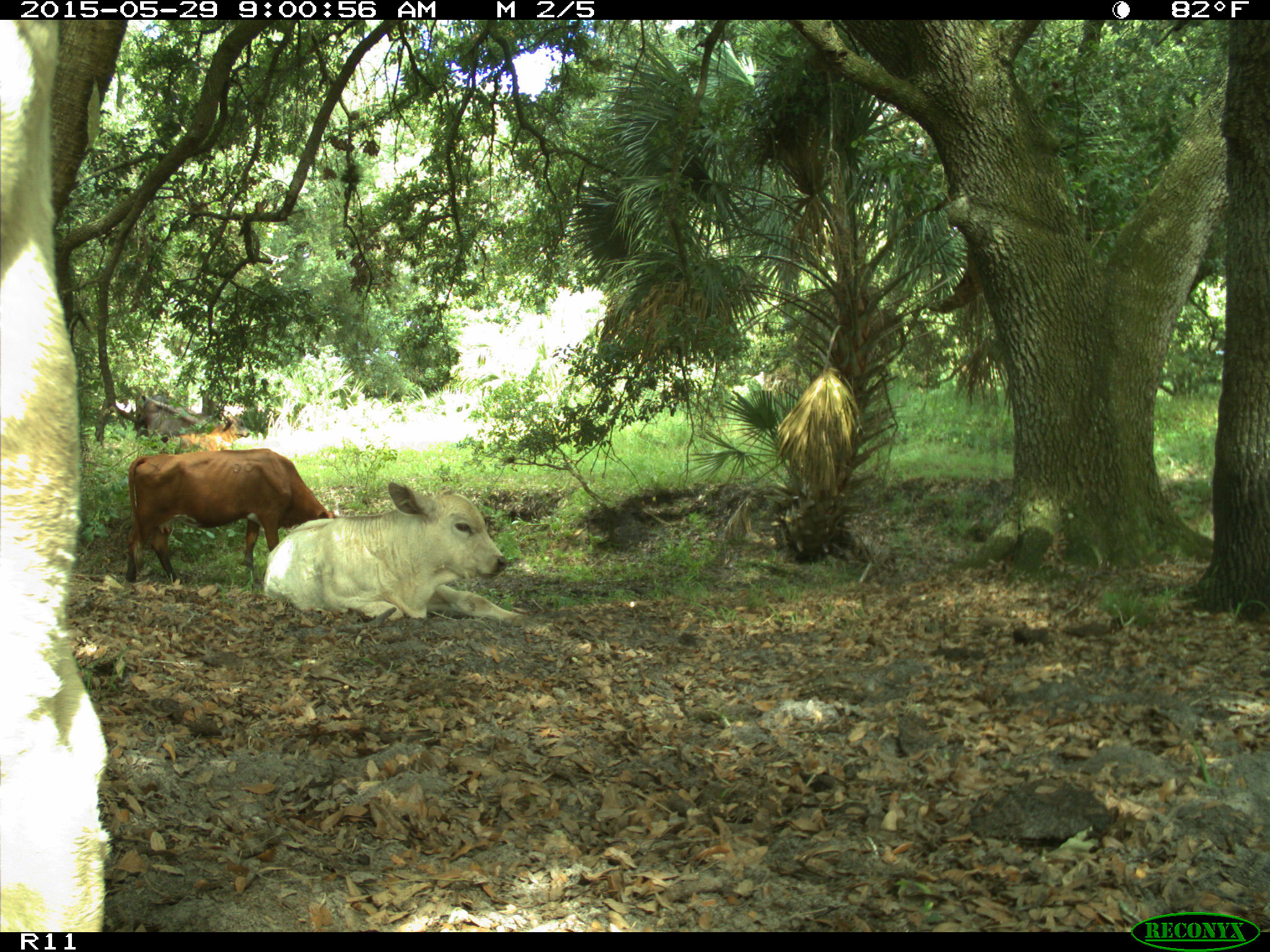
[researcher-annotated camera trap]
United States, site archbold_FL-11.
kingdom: Animalia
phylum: Chordata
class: Mammalia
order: Artiodactyla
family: Bovidae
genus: Bos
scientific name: Bos taurus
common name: domestic cow